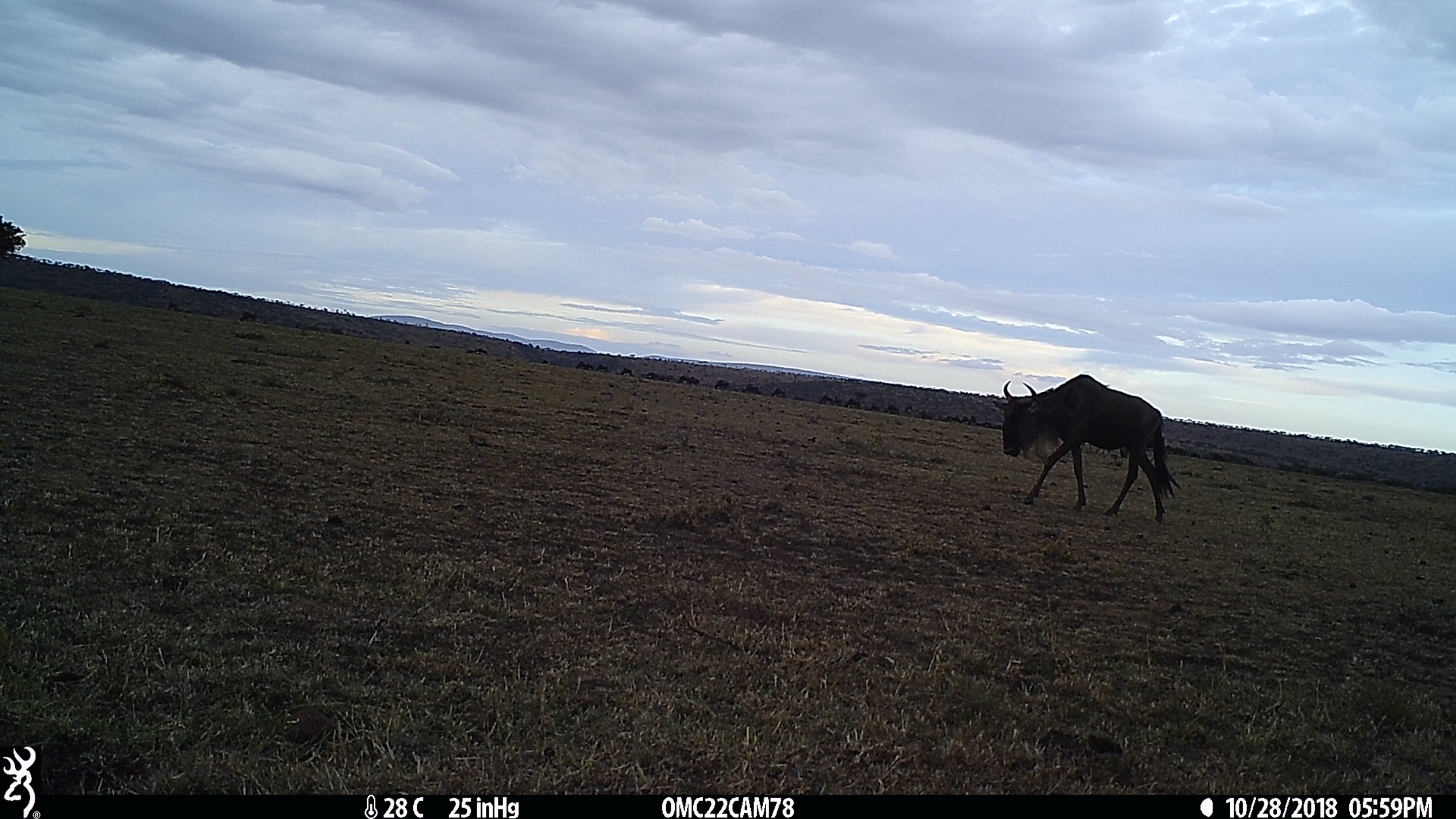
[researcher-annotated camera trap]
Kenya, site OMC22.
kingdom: Animalia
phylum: Chordata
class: Mammalia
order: Artiodactyla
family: Bovidae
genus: Connochaetes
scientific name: Connochaetes taurinus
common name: blue wildebeest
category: wildebeest